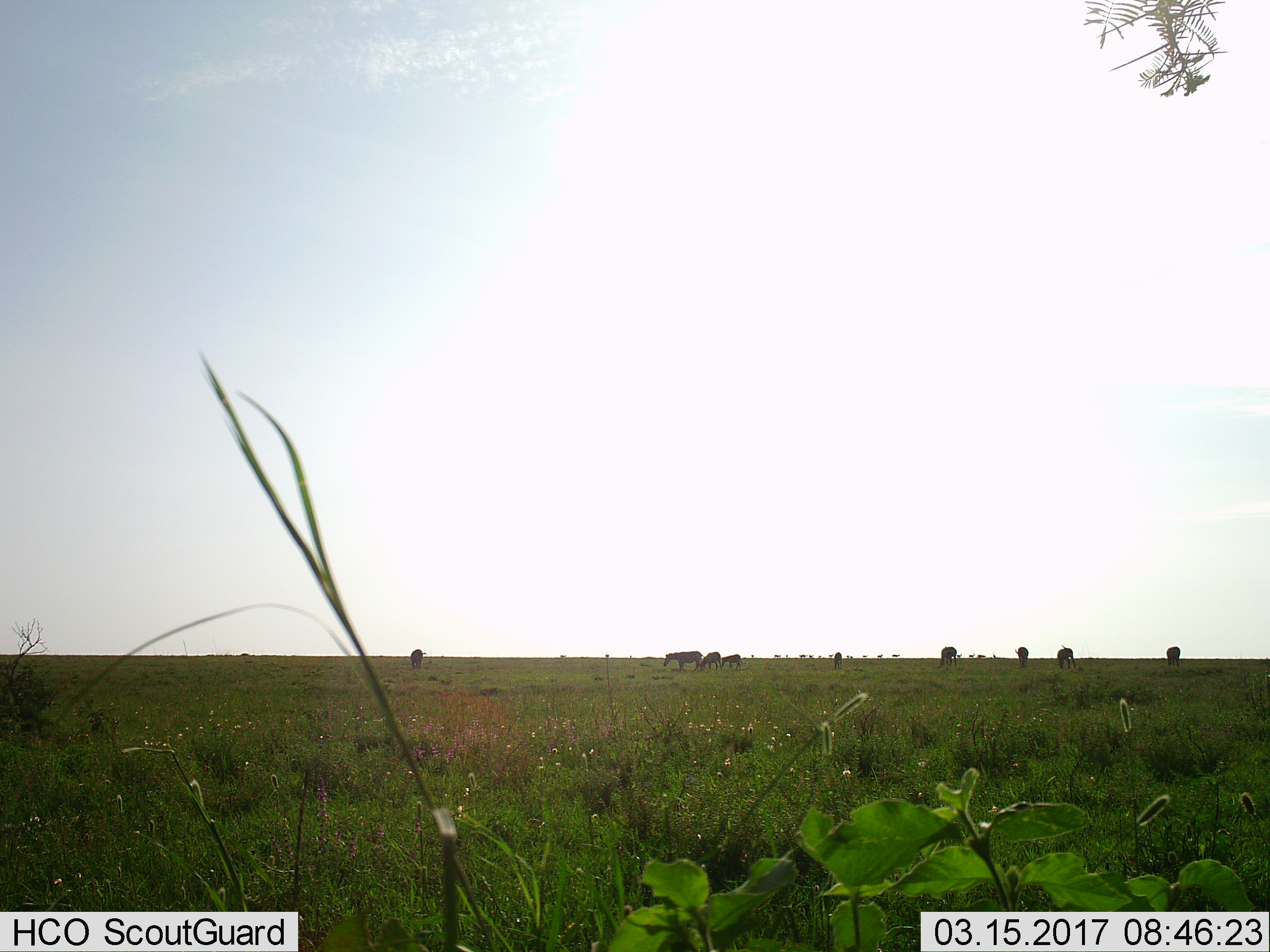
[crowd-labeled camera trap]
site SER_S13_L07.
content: unidentified animal